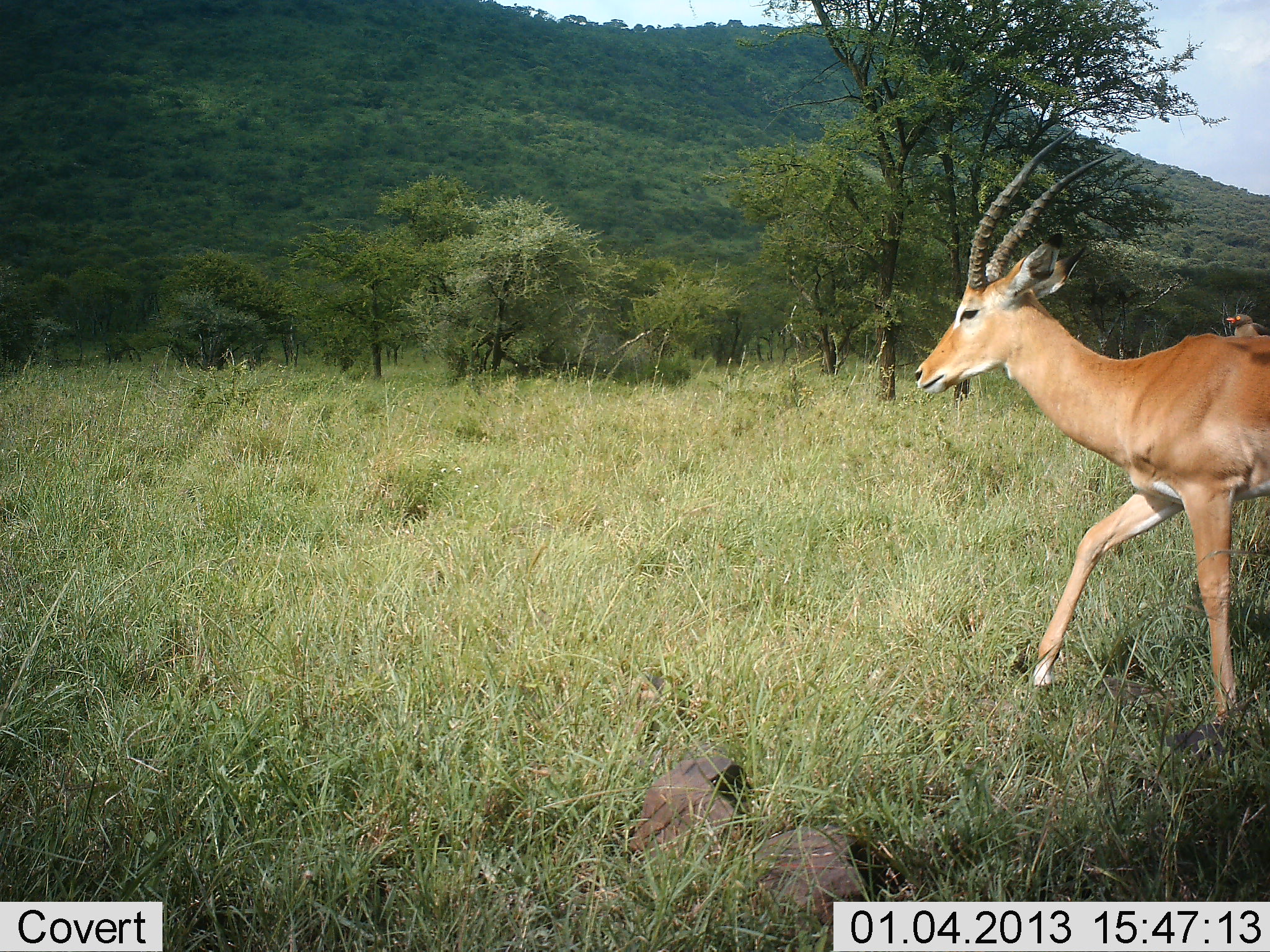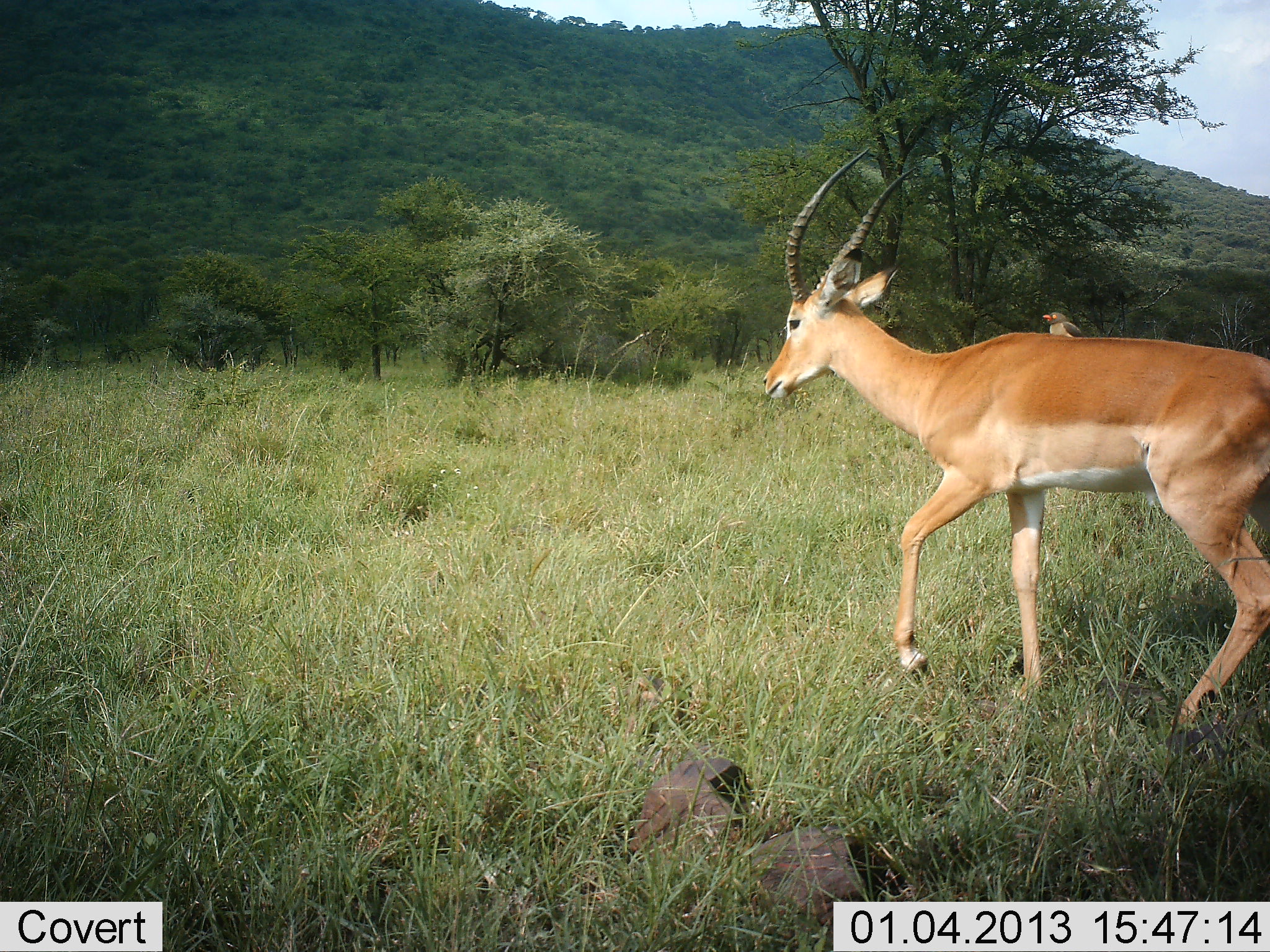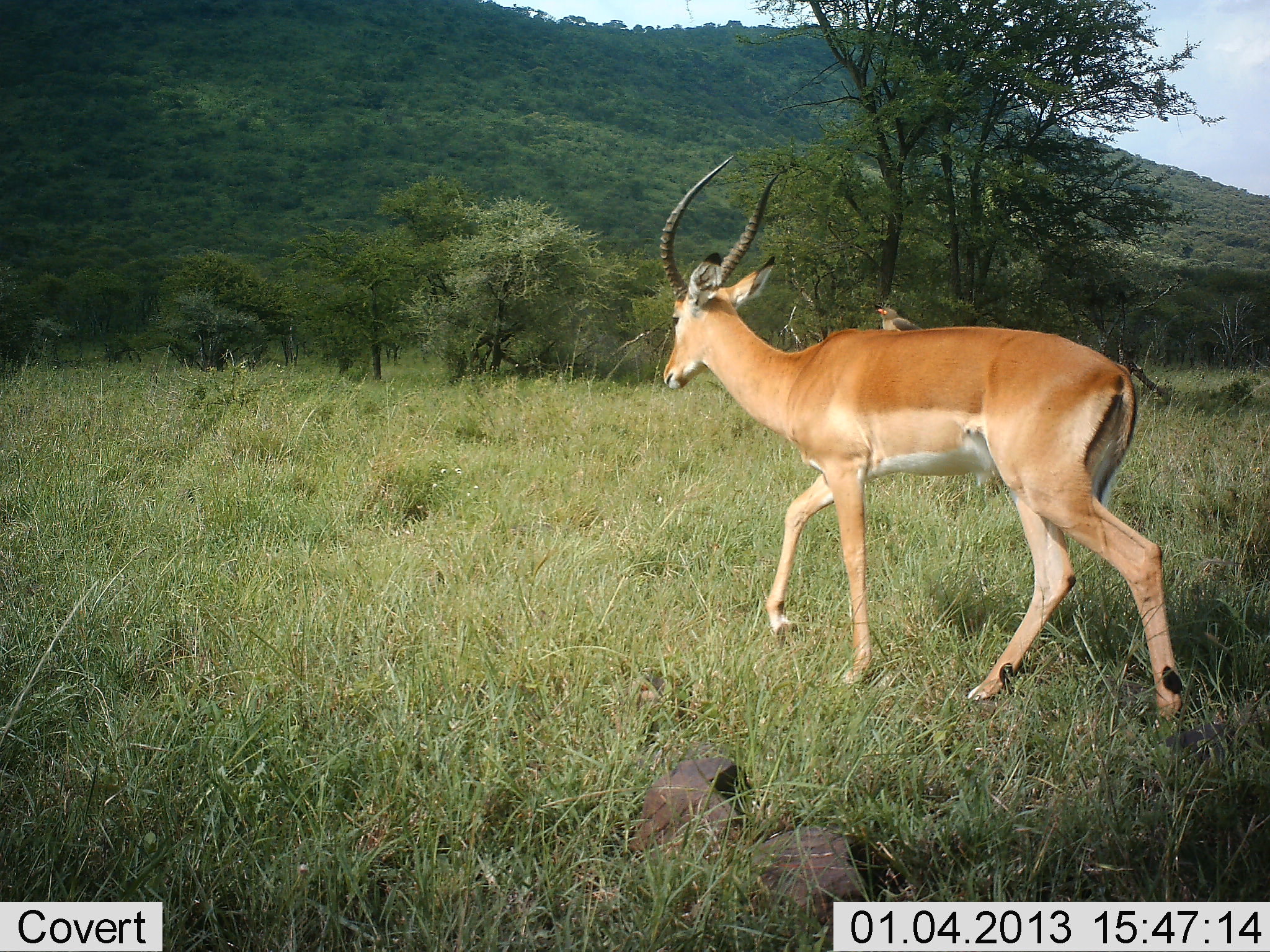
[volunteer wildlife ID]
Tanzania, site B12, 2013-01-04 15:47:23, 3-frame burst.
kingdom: Animalia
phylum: Chordata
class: Mammalia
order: Artiodactyla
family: Bovidae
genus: Aepyceros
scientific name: Aepyceros melampus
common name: impala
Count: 1.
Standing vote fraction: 0%.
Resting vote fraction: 0%.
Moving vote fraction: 100%.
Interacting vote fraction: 0%.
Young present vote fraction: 0%.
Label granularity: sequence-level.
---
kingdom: Animalia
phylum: Chordata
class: Aves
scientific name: Aves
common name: bird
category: otherbird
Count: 1.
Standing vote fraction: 33%.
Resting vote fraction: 60%.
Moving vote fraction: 7%.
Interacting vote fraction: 7%.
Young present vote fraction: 0%.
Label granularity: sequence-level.